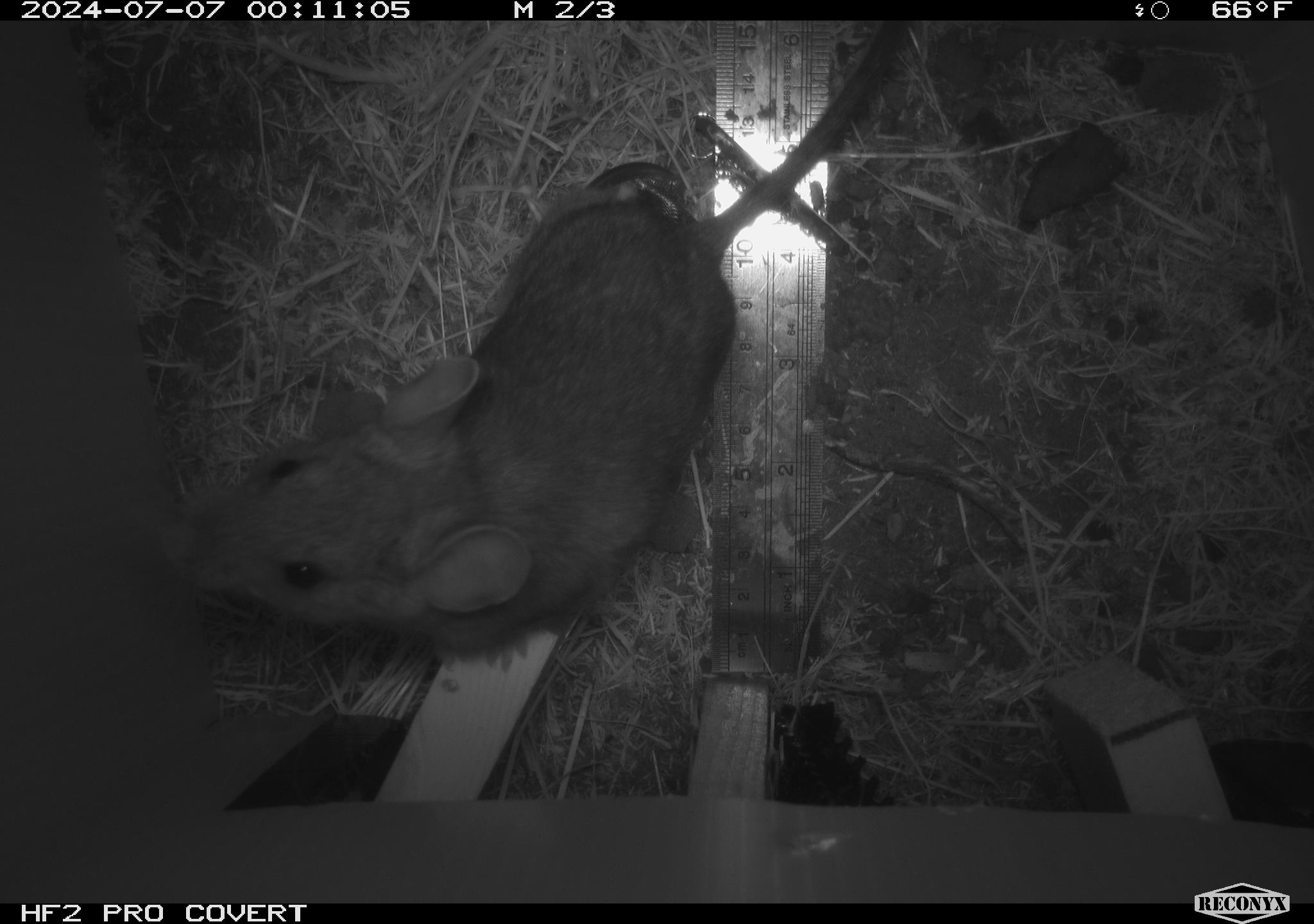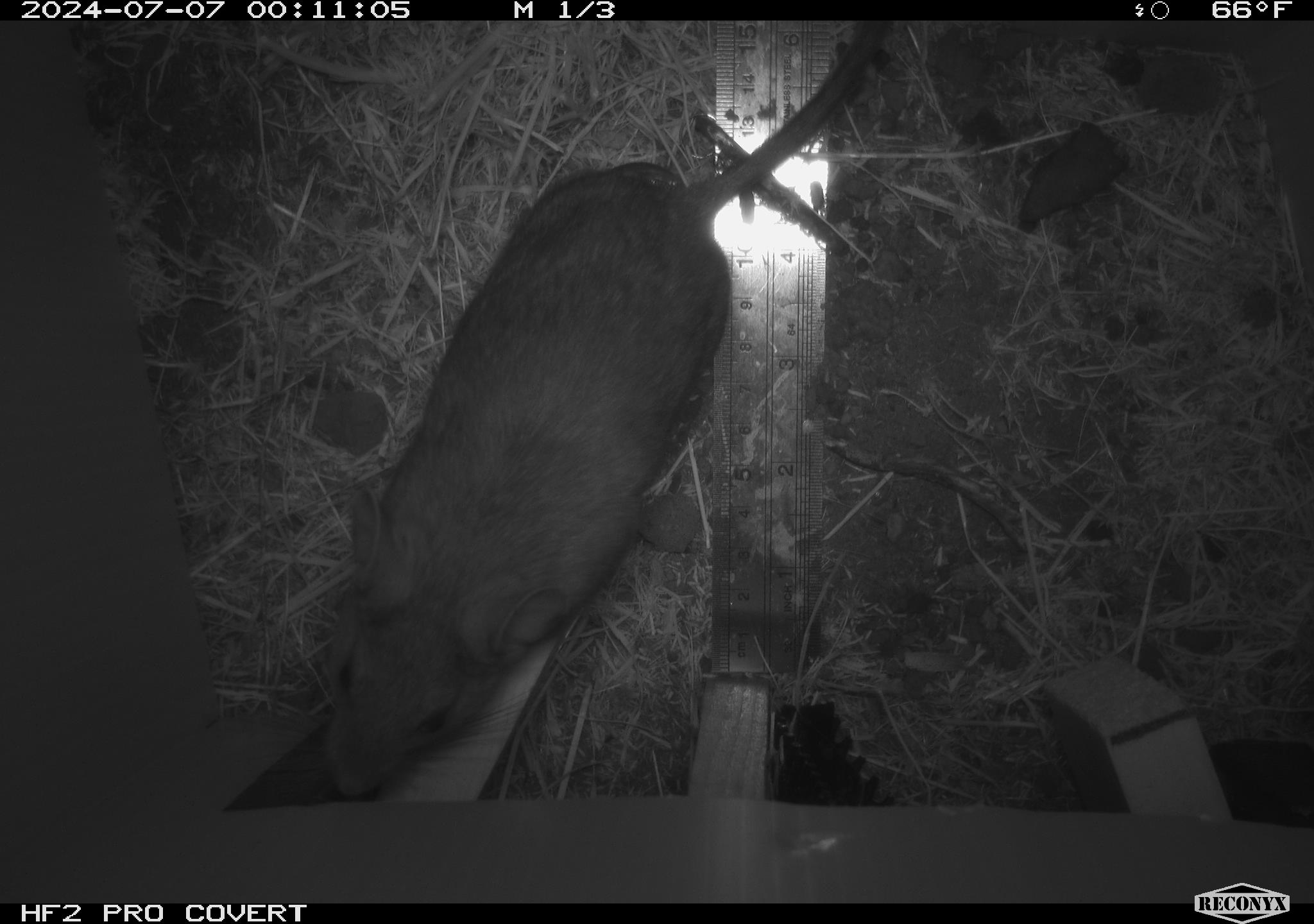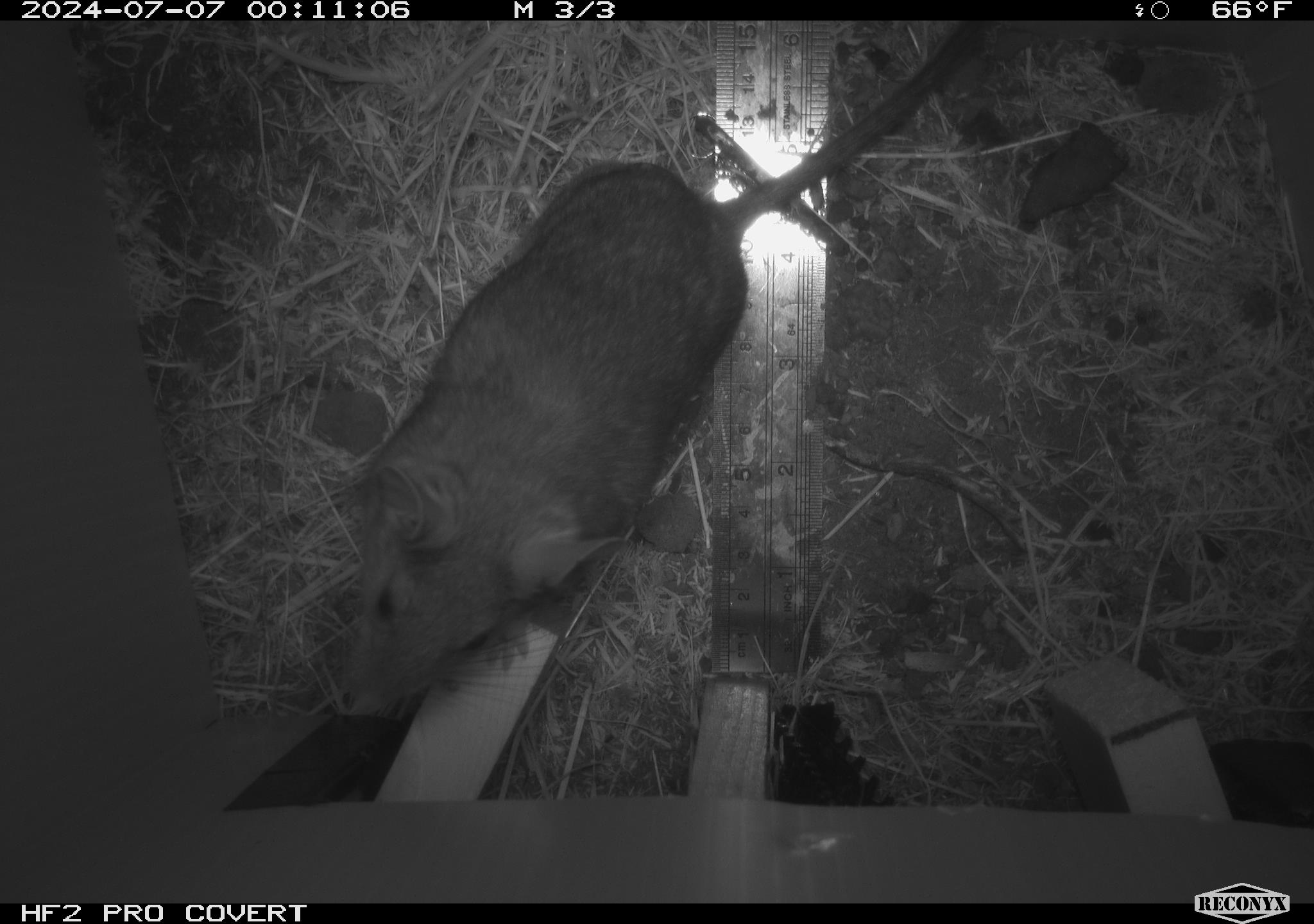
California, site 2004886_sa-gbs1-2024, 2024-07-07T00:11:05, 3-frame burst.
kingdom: Animalia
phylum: Chordata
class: Mammalia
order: Rodentia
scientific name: Rodentia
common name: woodrat or rat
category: woodrat or rat species